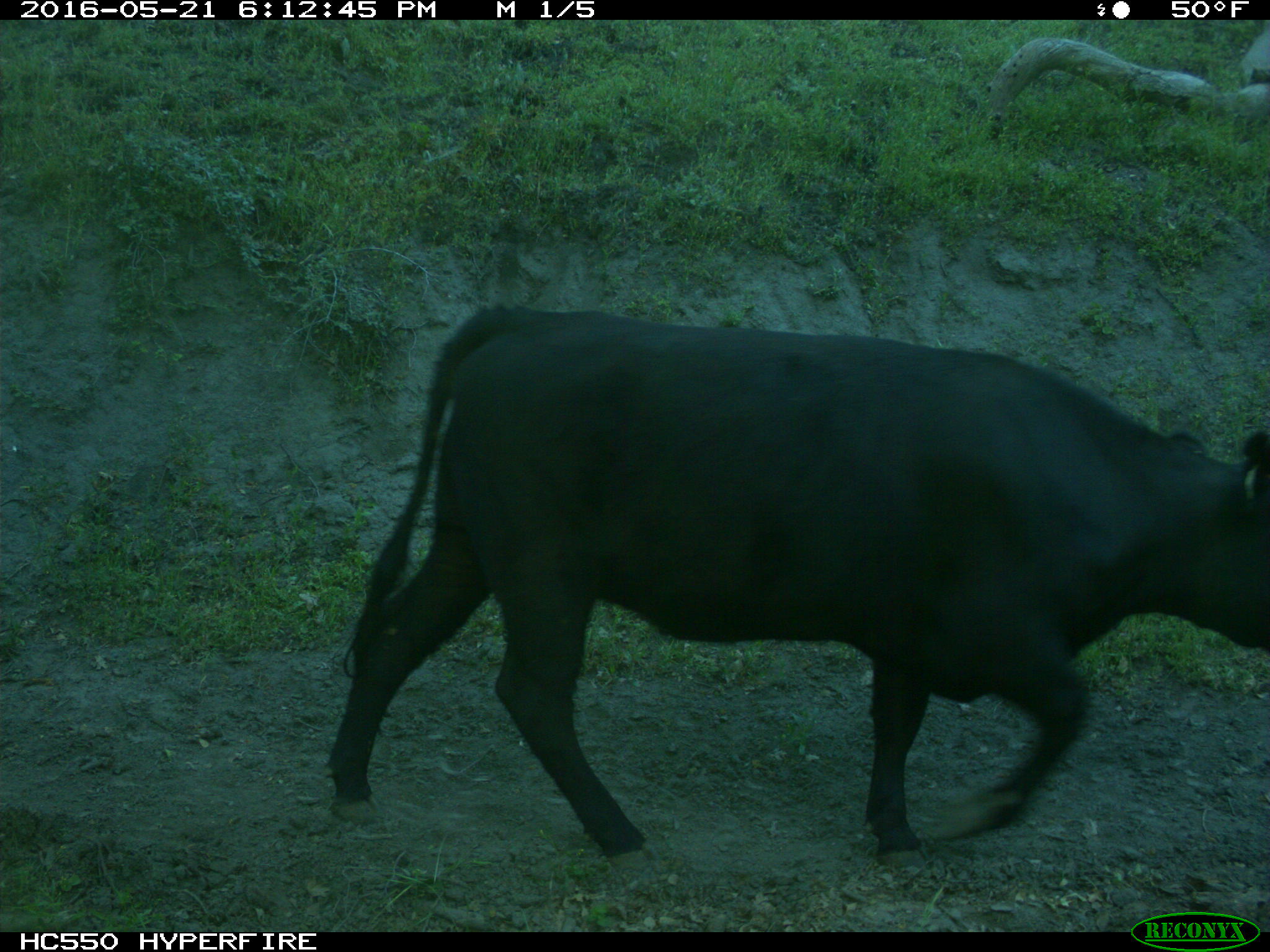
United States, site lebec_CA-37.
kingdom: Animalia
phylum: Chordata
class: Mammalia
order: Artiodactyla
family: Bovidae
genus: Bos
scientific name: Bos taurus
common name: domestic cow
Bos taurus (domestic cow).